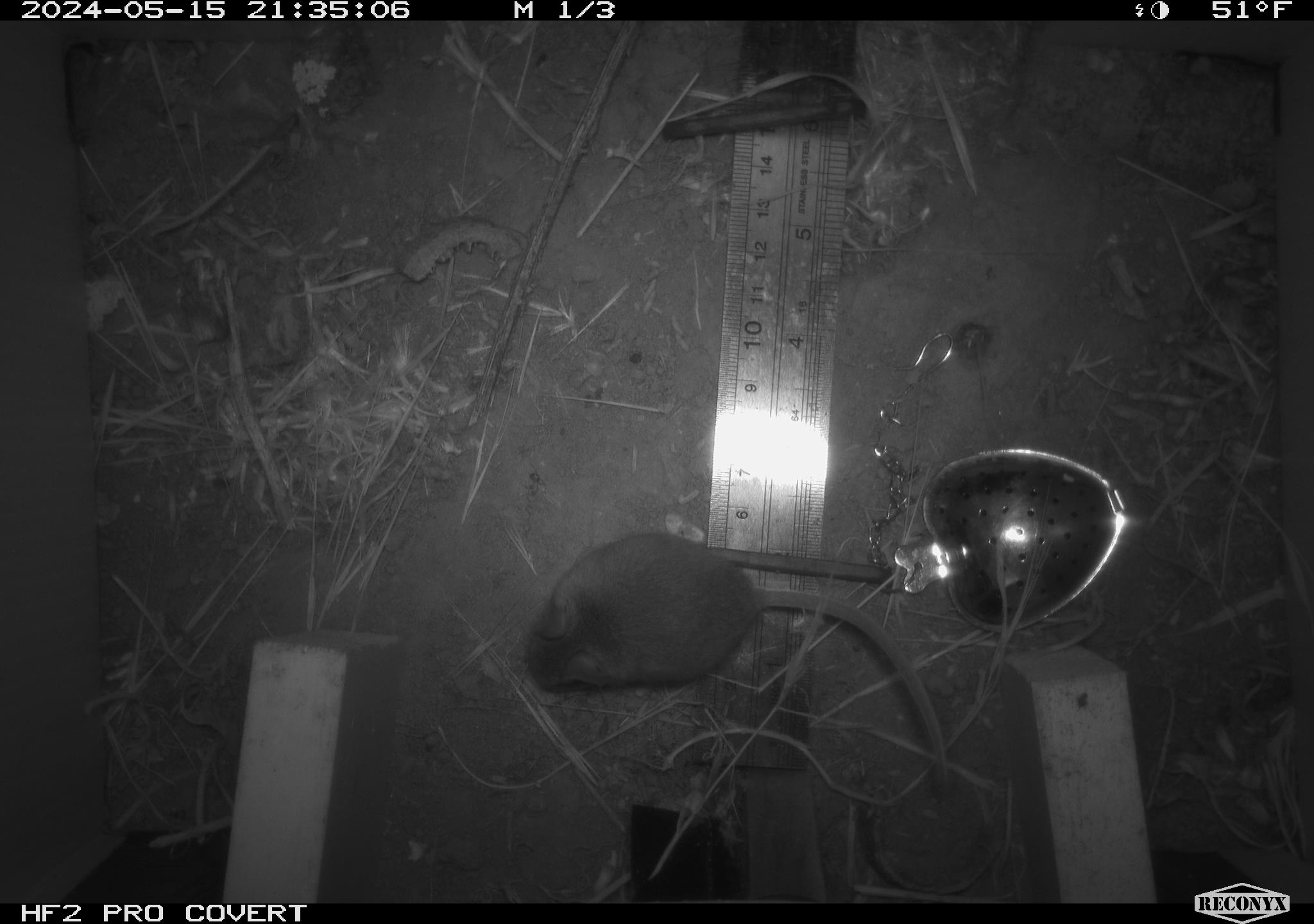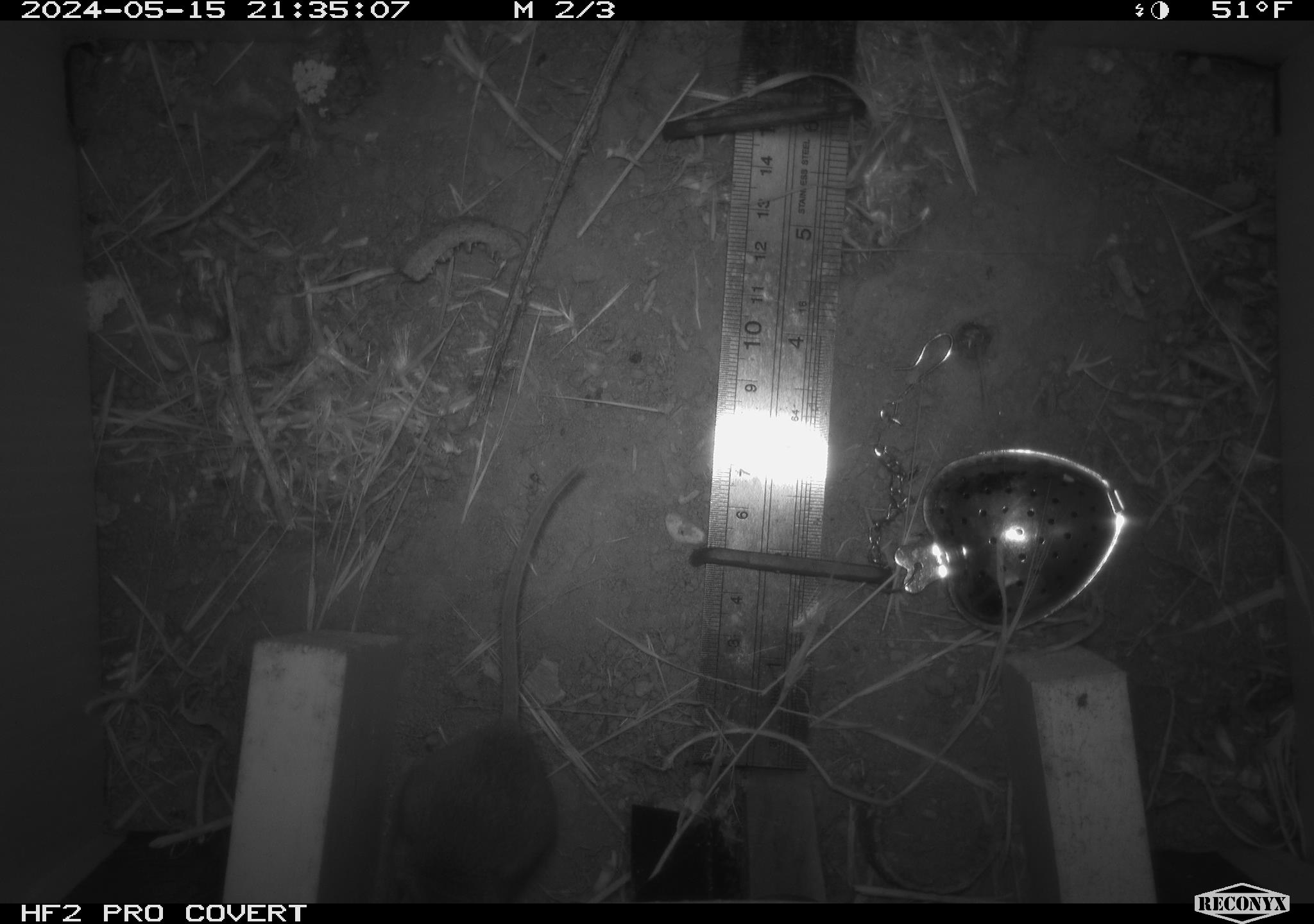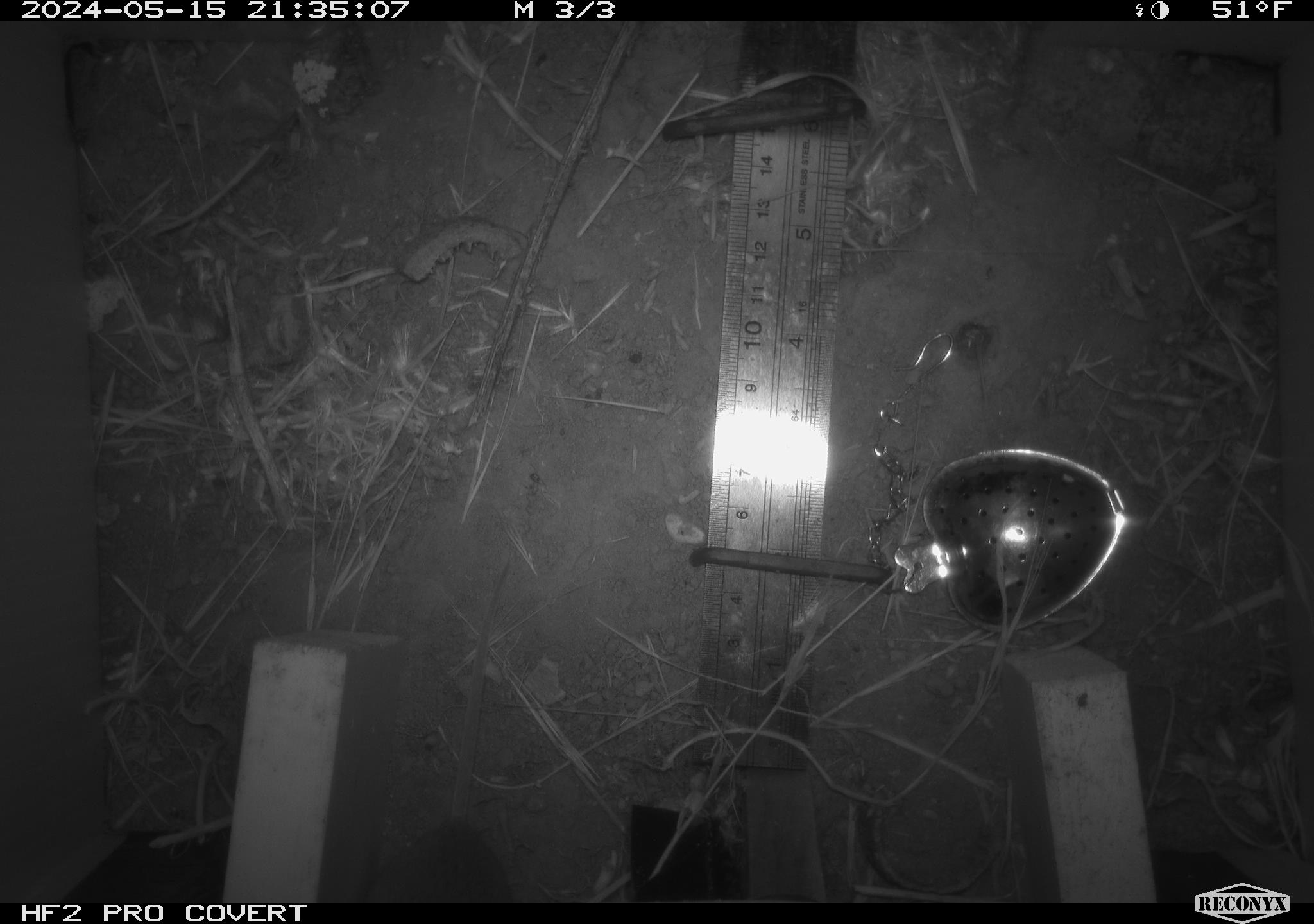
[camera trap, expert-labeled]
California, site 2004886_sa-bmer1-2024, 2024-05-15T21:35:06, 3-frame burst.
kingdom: Animalia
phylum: Chordata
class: Mammalia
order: Rodentia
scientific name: Rodentia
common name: mouse species